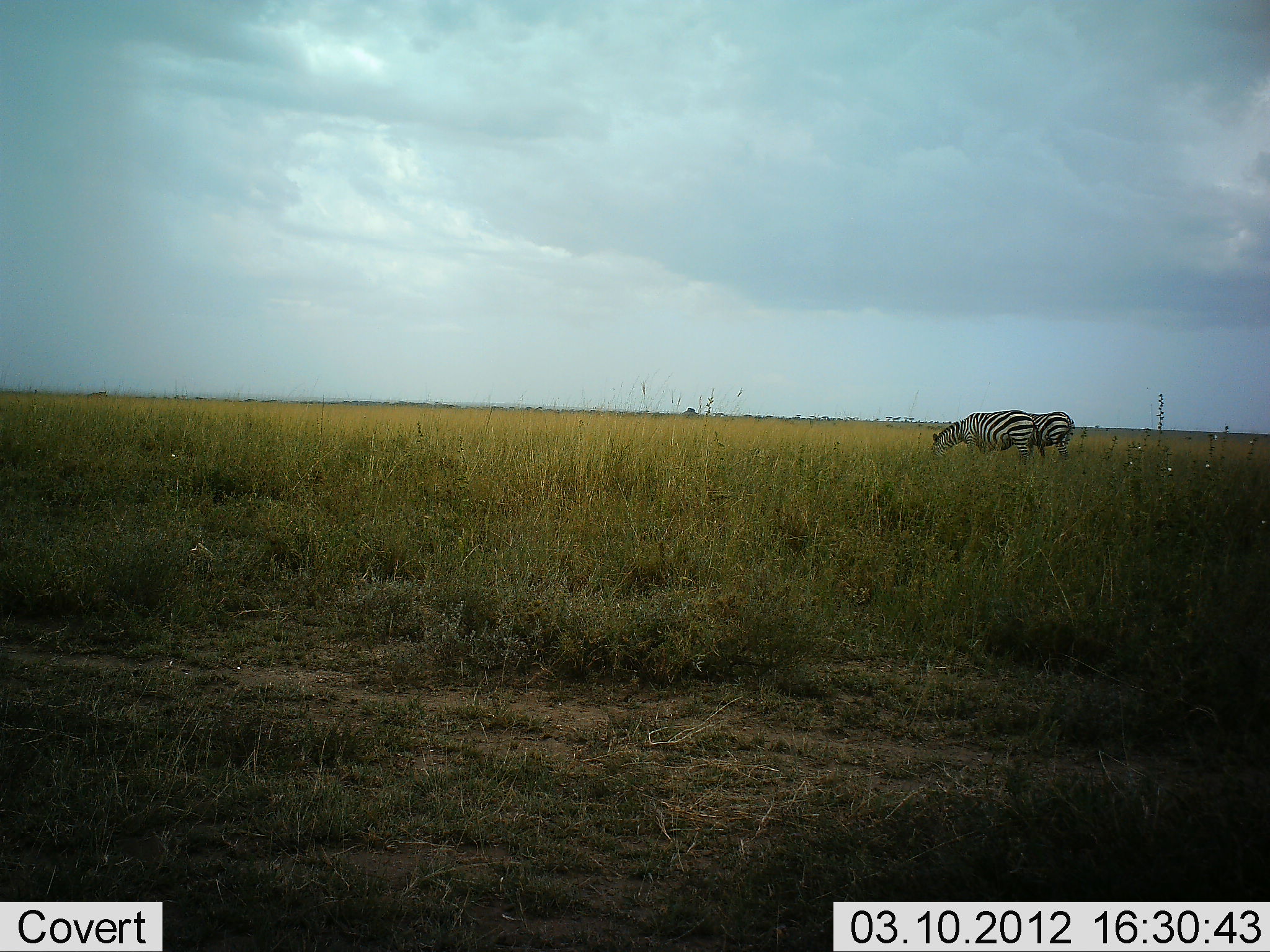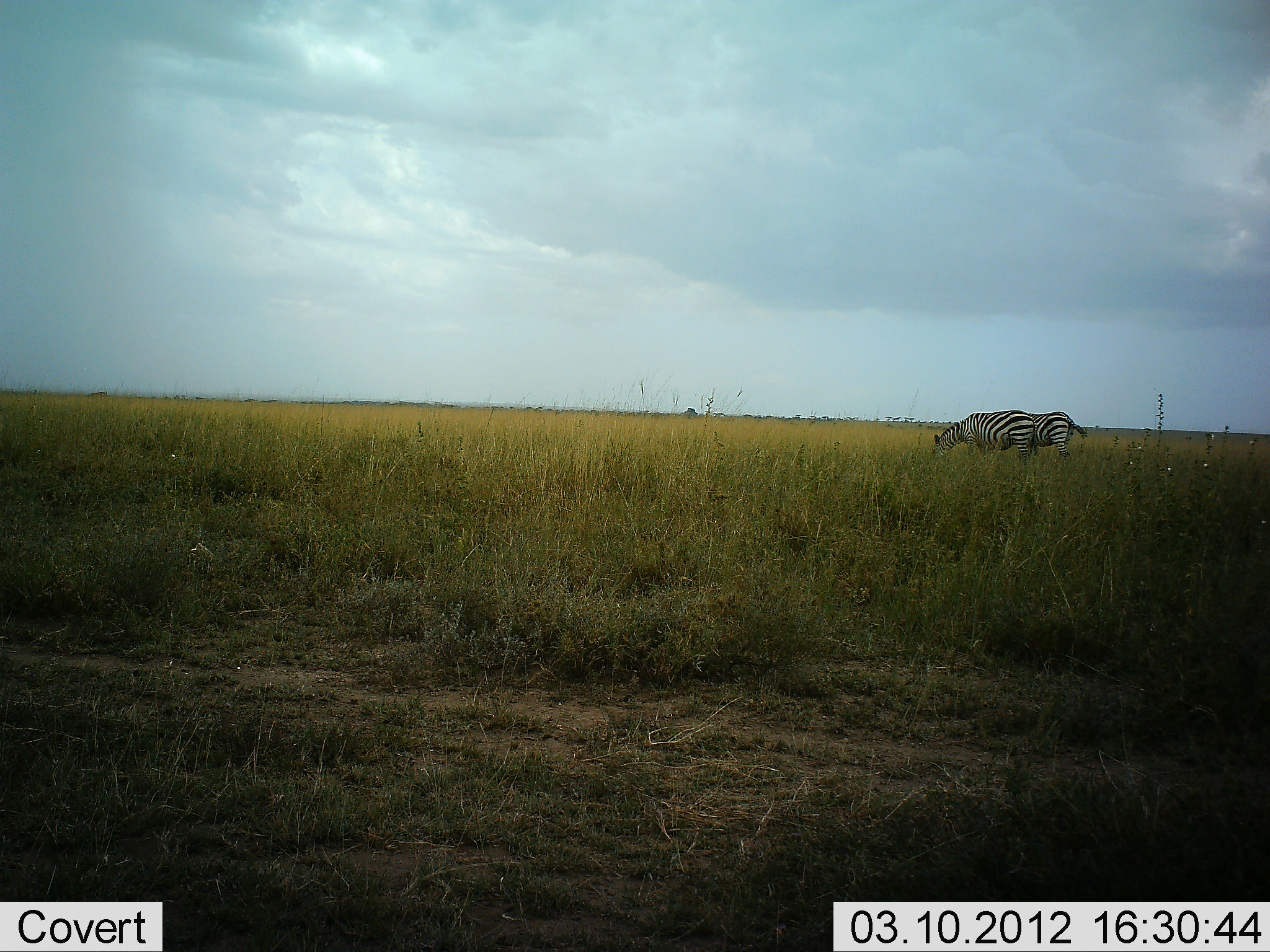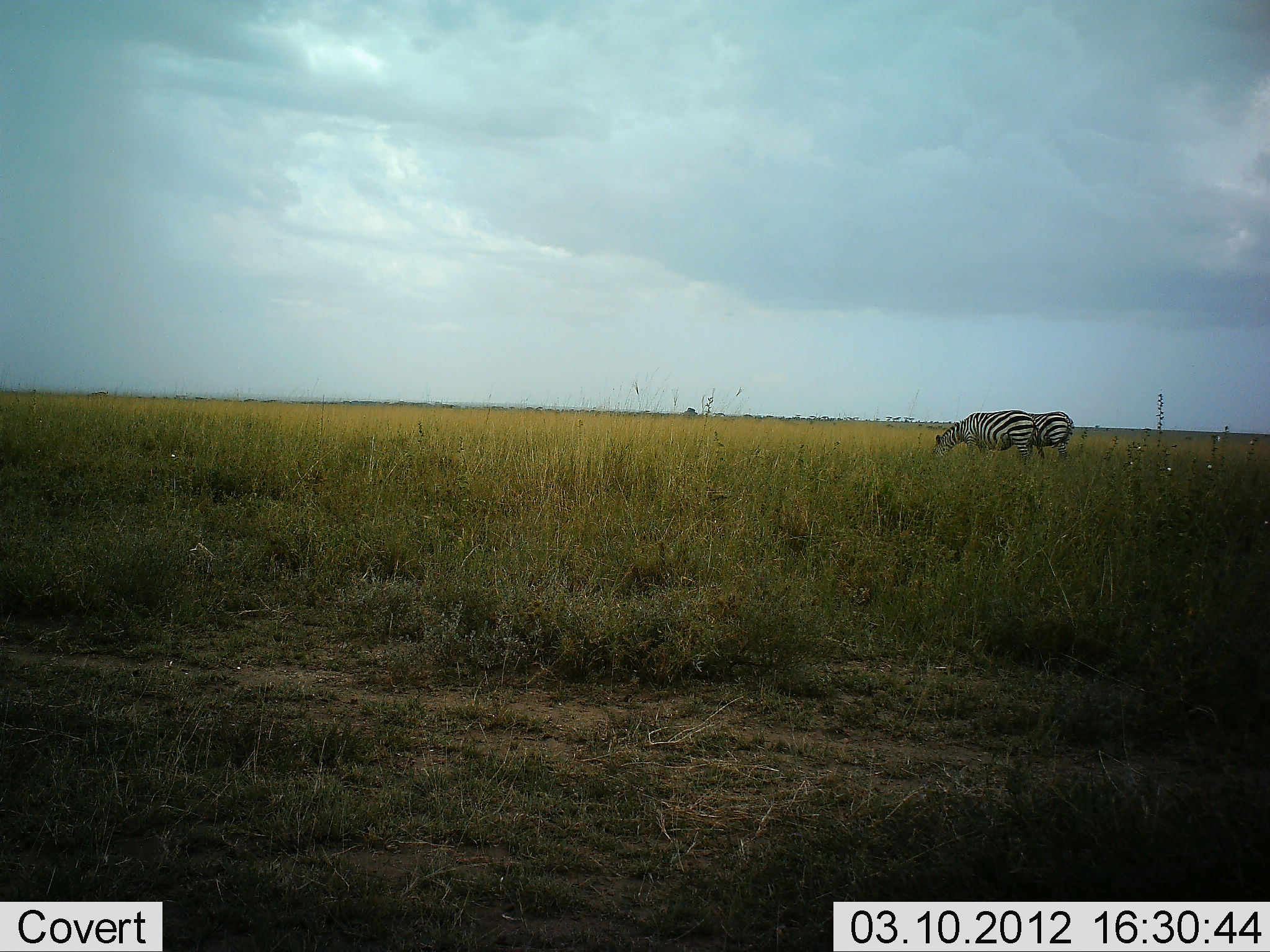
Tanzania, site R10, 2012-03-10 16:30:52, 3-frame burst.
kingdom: Animalia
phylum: Chordata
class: Mammalia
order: Perissodactyla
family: Equidae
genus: Equus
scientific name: Equus quagga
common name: plains zebra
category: zebra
Zebra (plains zebra) (Equus quagga), count 2. Behavior (volunteer vote fractions): standing 19%, resting 0%, moving 0%, interacting 4%. Young present (vote fraction): 0%. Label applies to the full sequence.